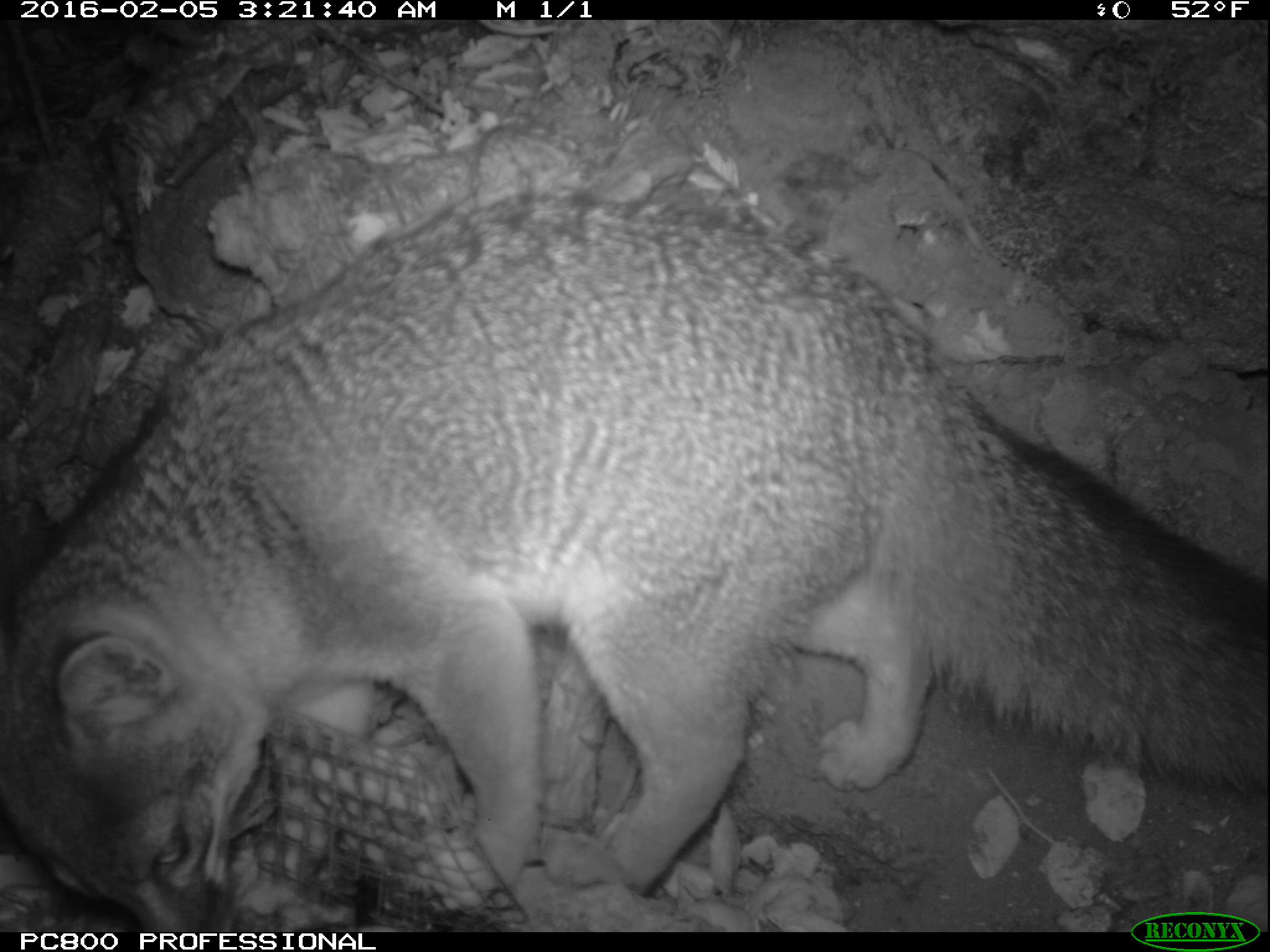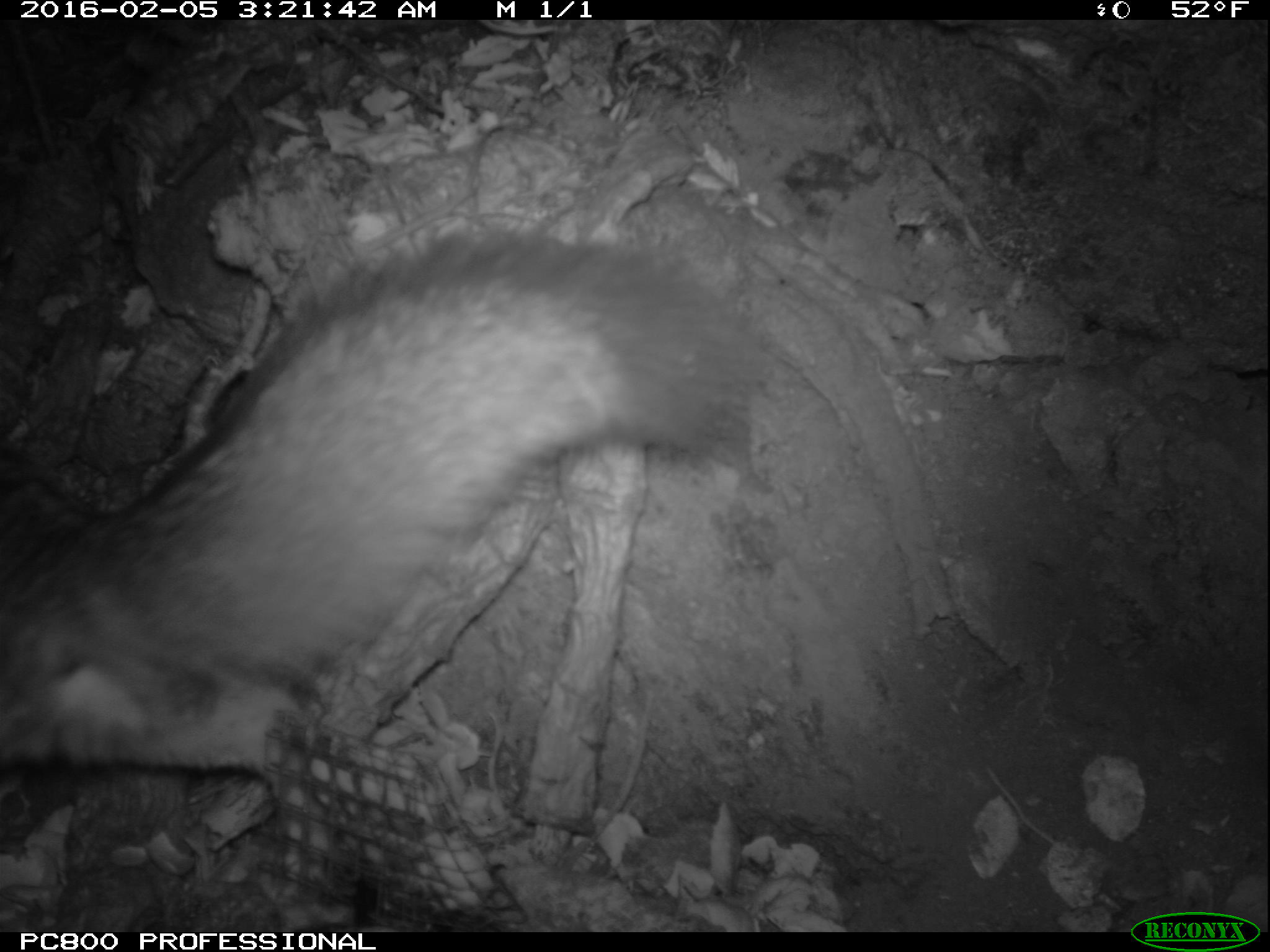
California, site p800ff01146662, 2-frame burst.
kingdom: Animalia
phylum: Chordata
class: Mammalia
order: Carnivora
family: Canidae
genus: Urocyon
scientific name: Urocyon littoralis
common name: island fox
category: fox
Fox (island fox) (Urocyon littoralis).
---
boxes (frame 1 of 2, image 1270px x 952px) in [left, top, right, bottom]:
fox: [0, 185, 1269, 932]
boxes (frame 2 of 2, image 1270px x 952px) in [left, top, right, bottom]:
fox: [0, 212, 774, 932]